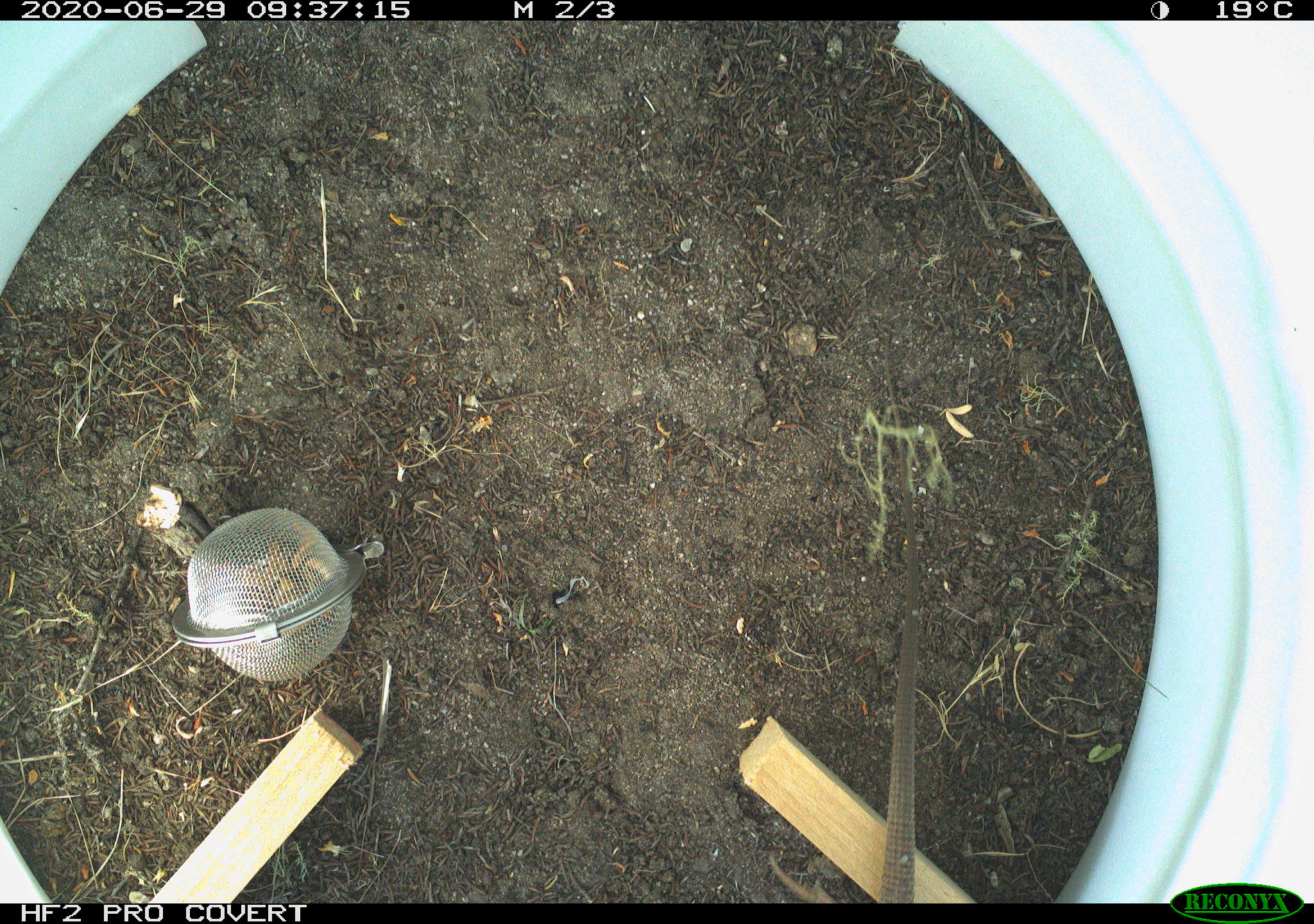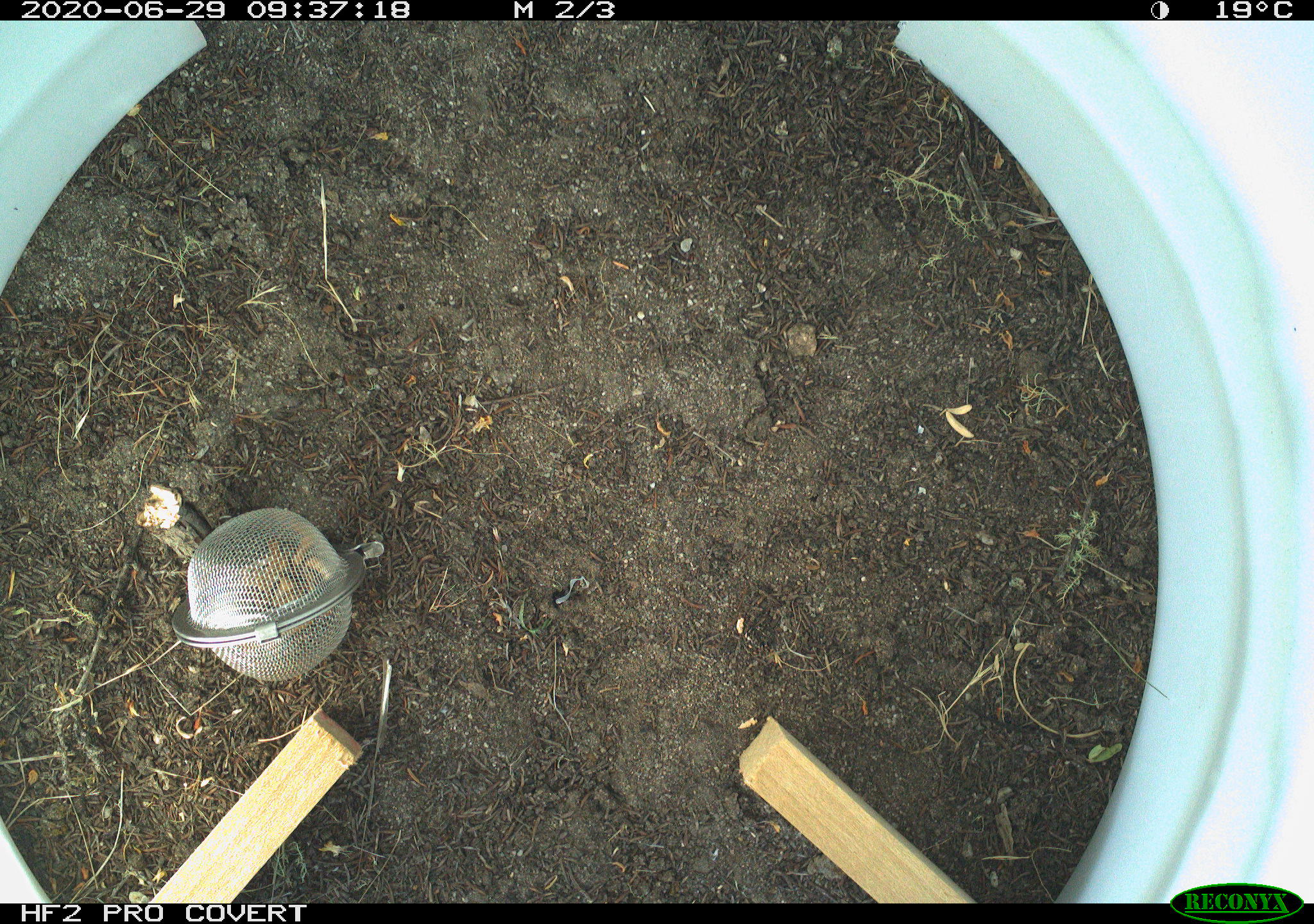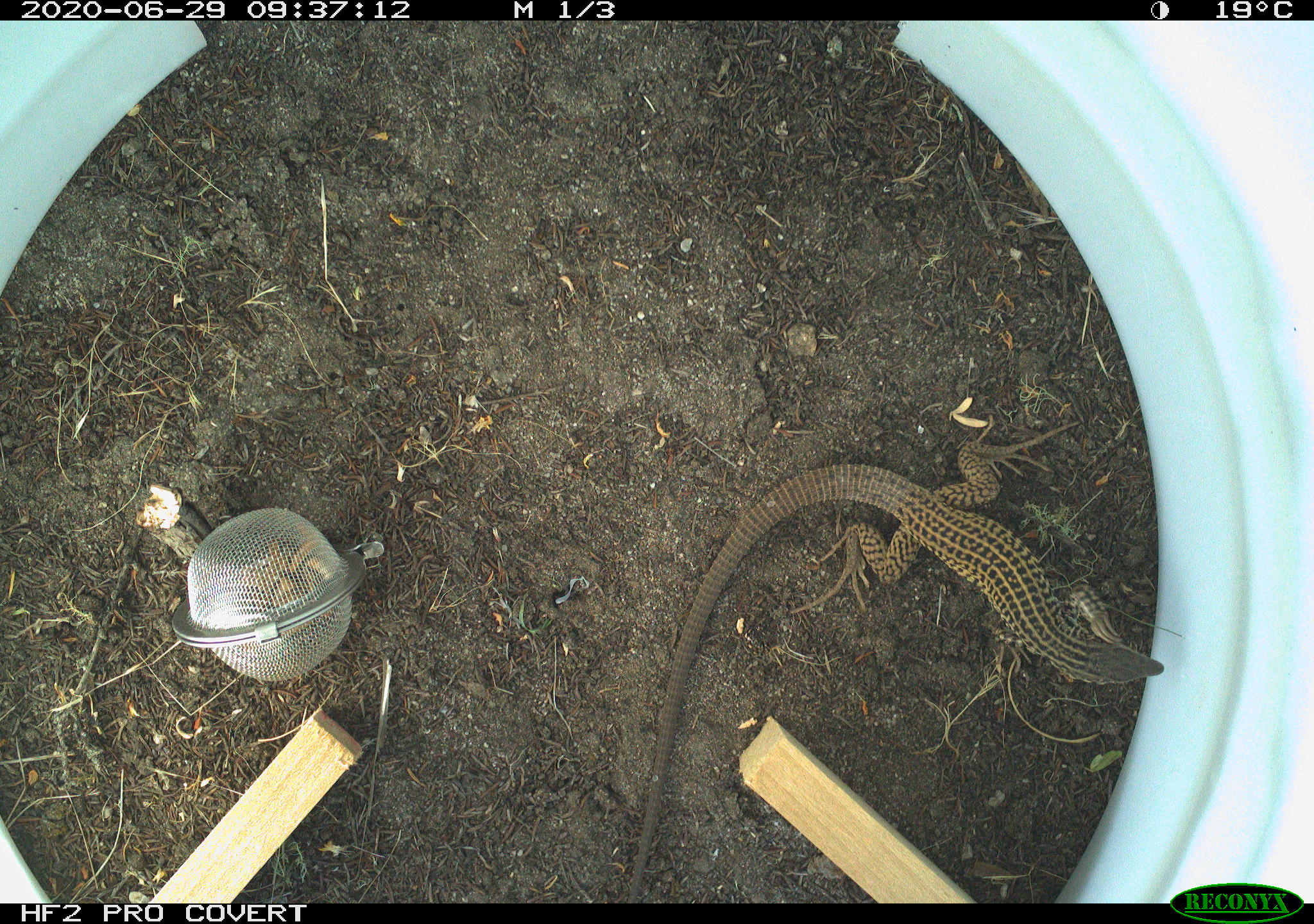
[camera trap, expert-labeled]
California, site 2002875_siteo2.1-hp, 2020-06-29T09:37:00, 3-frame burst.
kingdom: Animalia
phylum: Chordata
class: Reptilia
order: Squamata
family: Teiidae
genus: Aspidoscelis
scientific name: Aspidoscelis tigris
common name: western whiptail